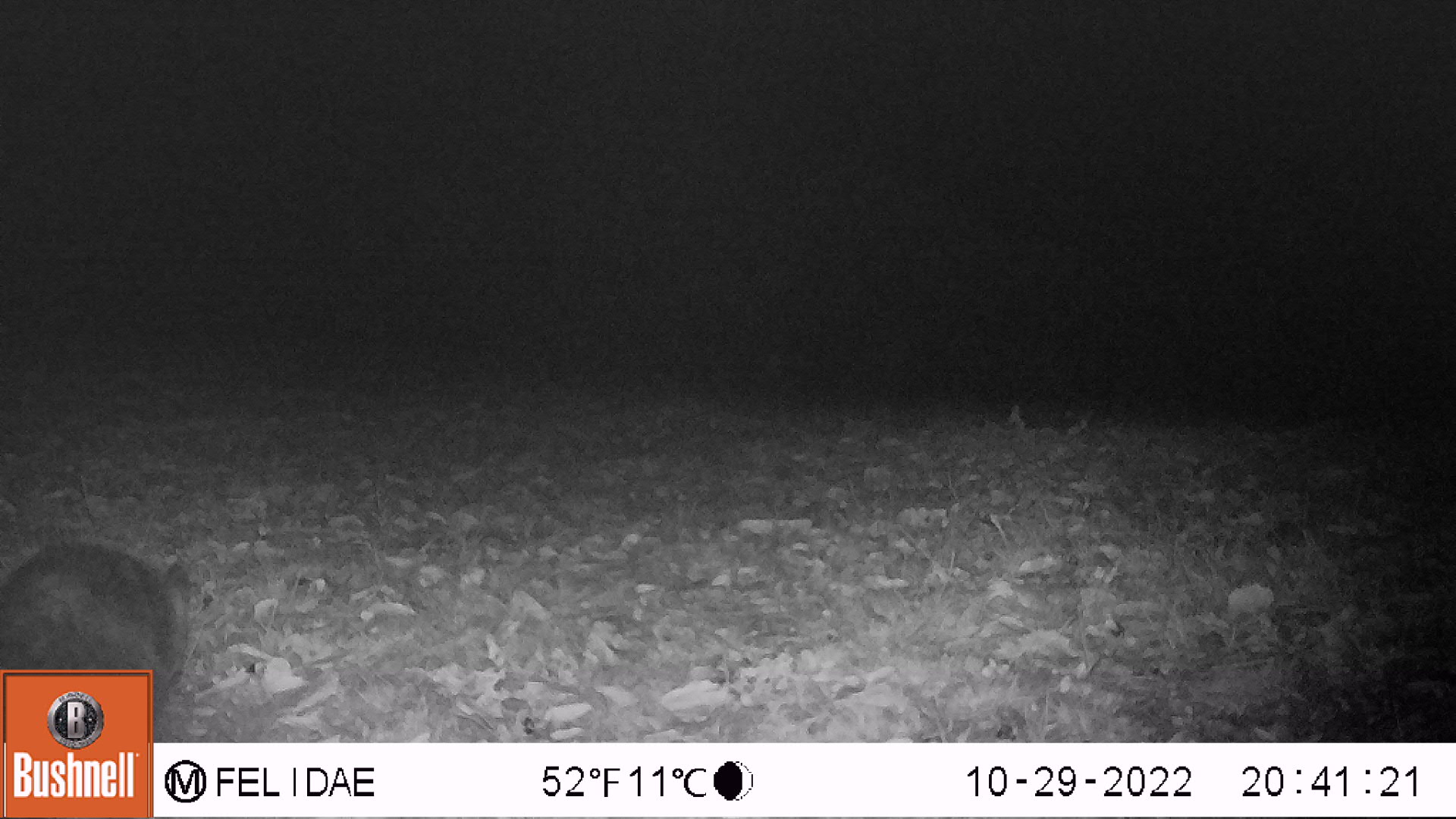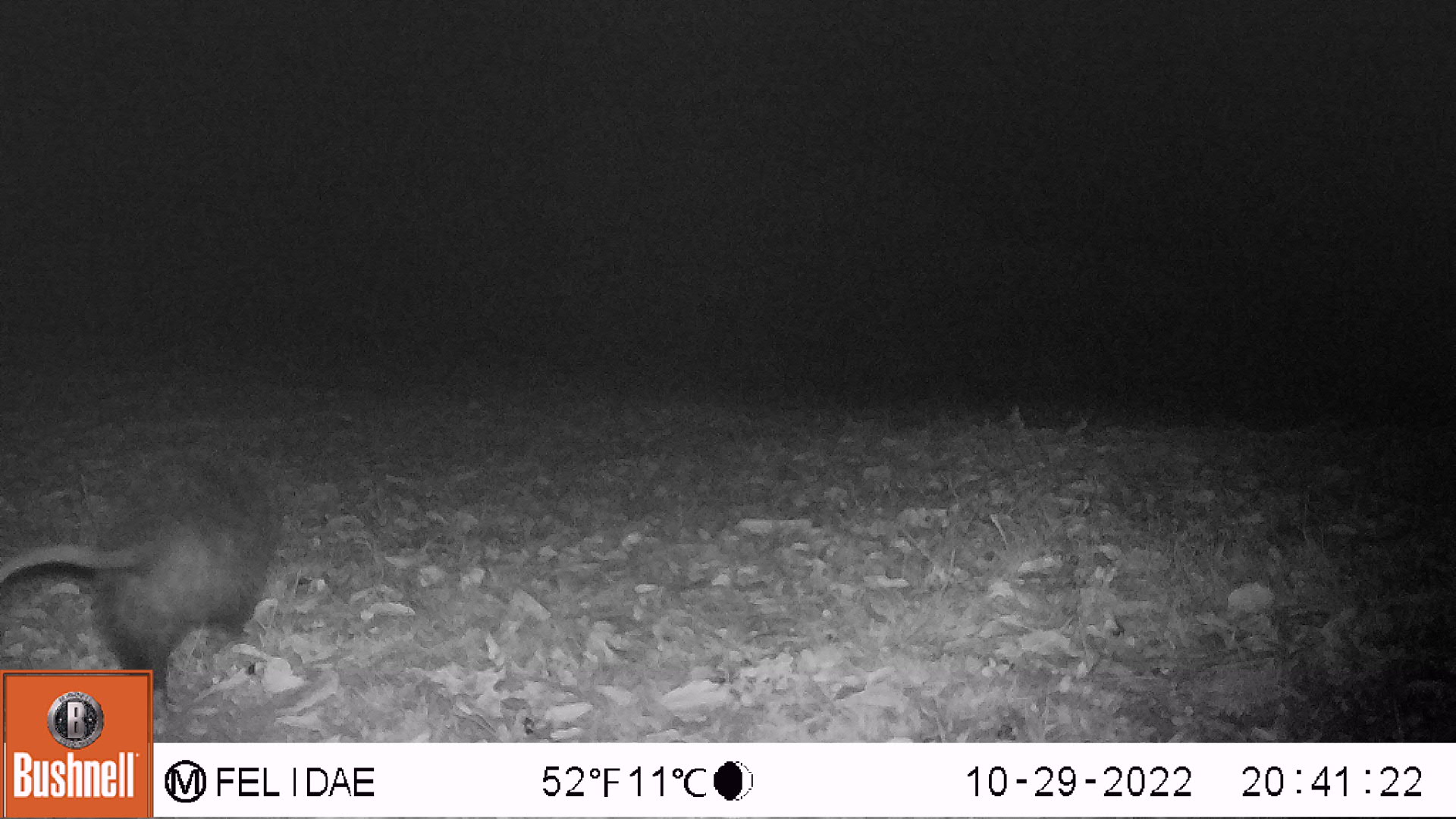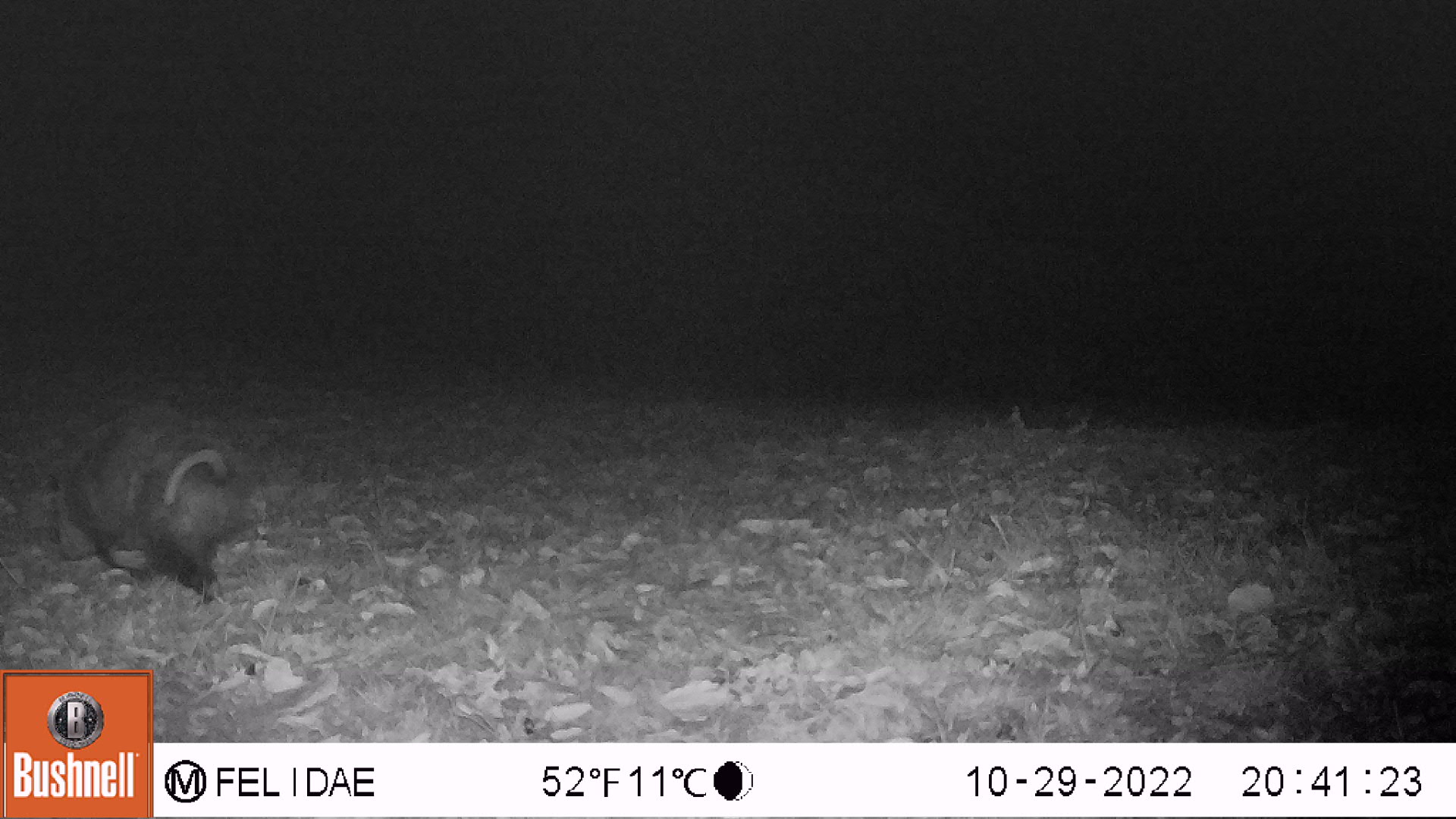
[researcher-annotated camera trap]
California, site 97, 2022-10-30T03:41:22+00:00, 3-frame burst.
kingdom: Animalia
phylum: Chordata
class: Mammalia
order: Didelphimorphia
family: Didelphidae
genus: Didelphis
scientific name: Didelphis virginiana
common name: virginia opossum